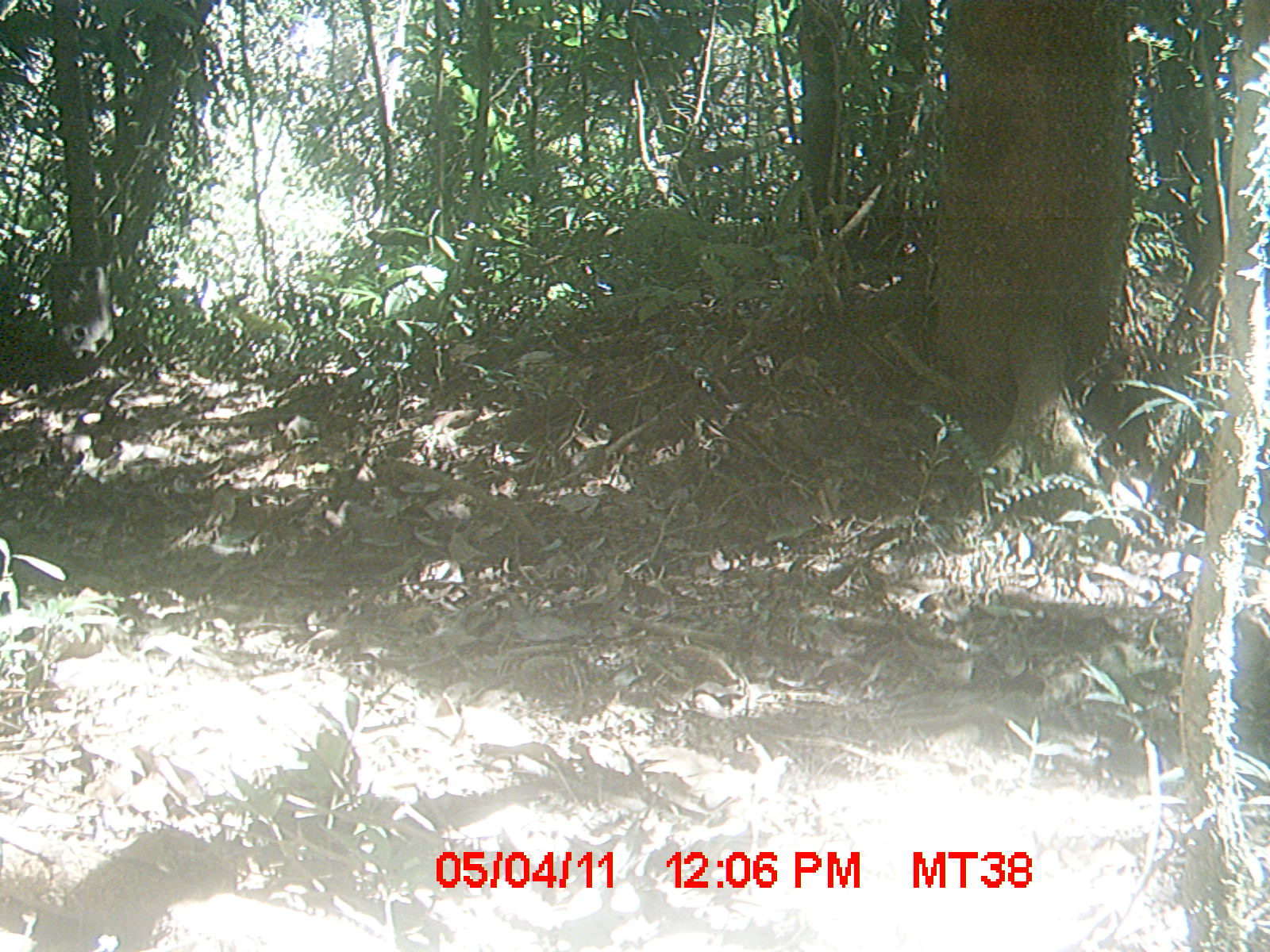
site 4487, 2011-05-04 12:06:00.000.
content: unidentified animal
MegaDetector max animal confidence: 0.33